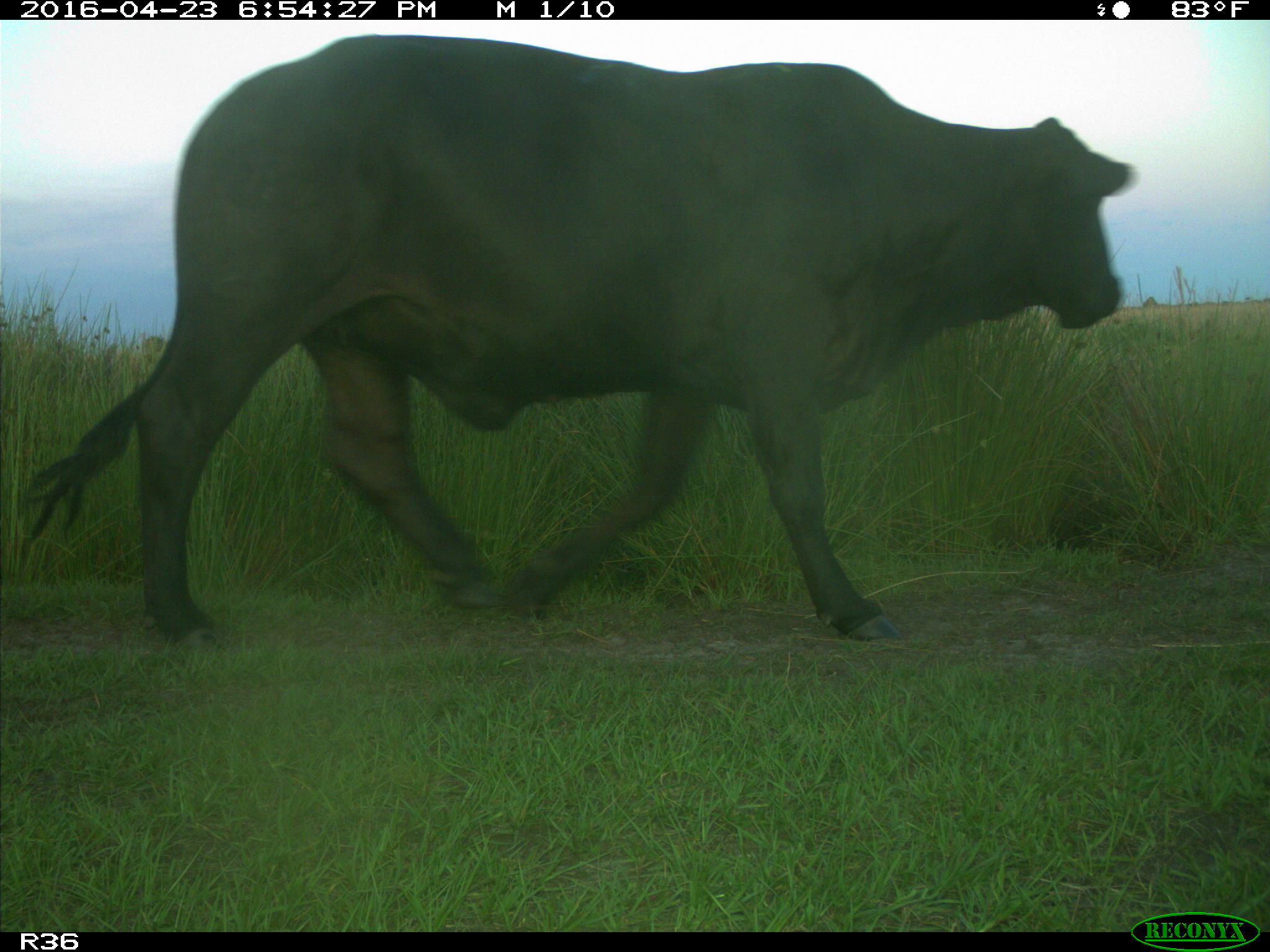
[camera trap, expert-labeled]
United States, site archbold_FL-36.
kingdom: Animalia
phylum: Chordata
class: Mammalia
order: Artiodactyla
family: Bovidae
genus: Bos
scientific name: Bos taurus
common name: domestic cow